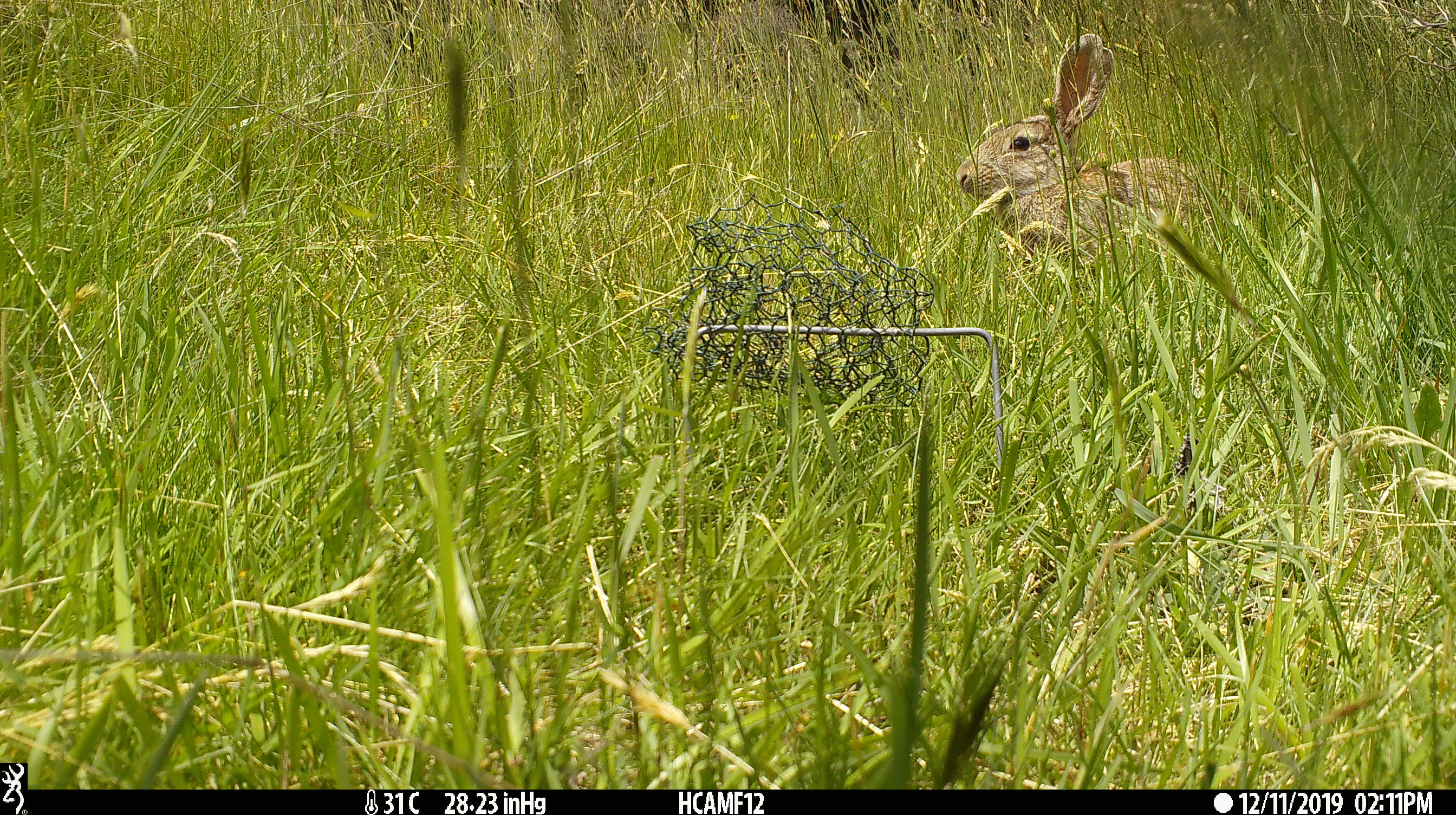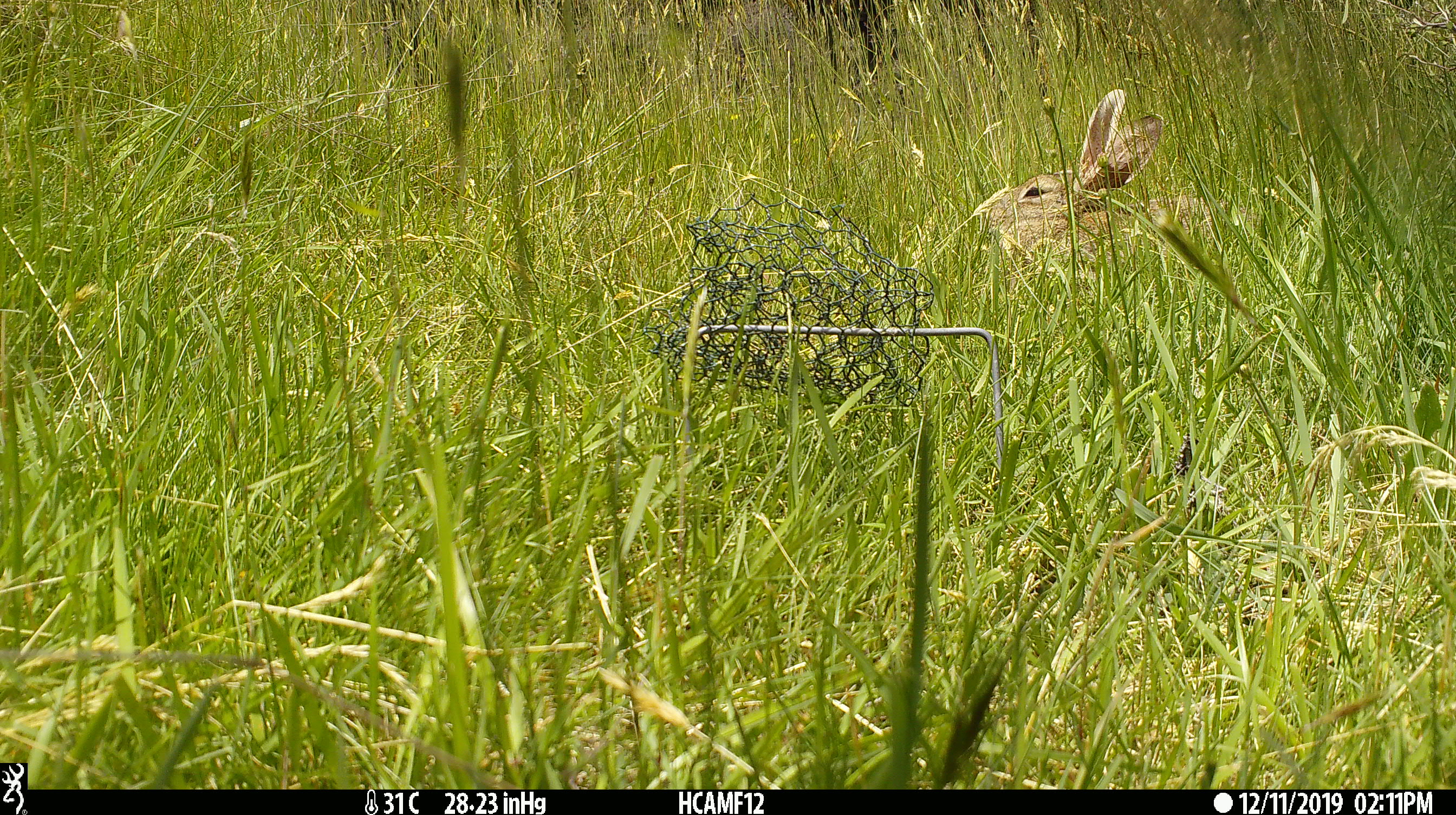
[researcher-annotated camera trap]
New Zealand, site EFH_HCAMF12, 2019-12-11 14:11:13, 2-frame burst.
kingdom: Animalia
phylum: Chordata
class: Mammalia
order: Lagomorpha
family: Leporidae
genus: Lepus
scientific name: Lepus europaeus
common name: brown hare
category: hare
Hare (brown hare) (Lepus europaeus).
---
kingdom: Animalia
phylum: Chordata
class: Mammalia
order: Lagomorpha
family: Leporidae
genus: Oryctolagus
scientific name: Oryctolagus cuniculus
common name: european rabbit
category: rabbit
Rabbit (european rabbit) (Oryctolagus cuniculus).